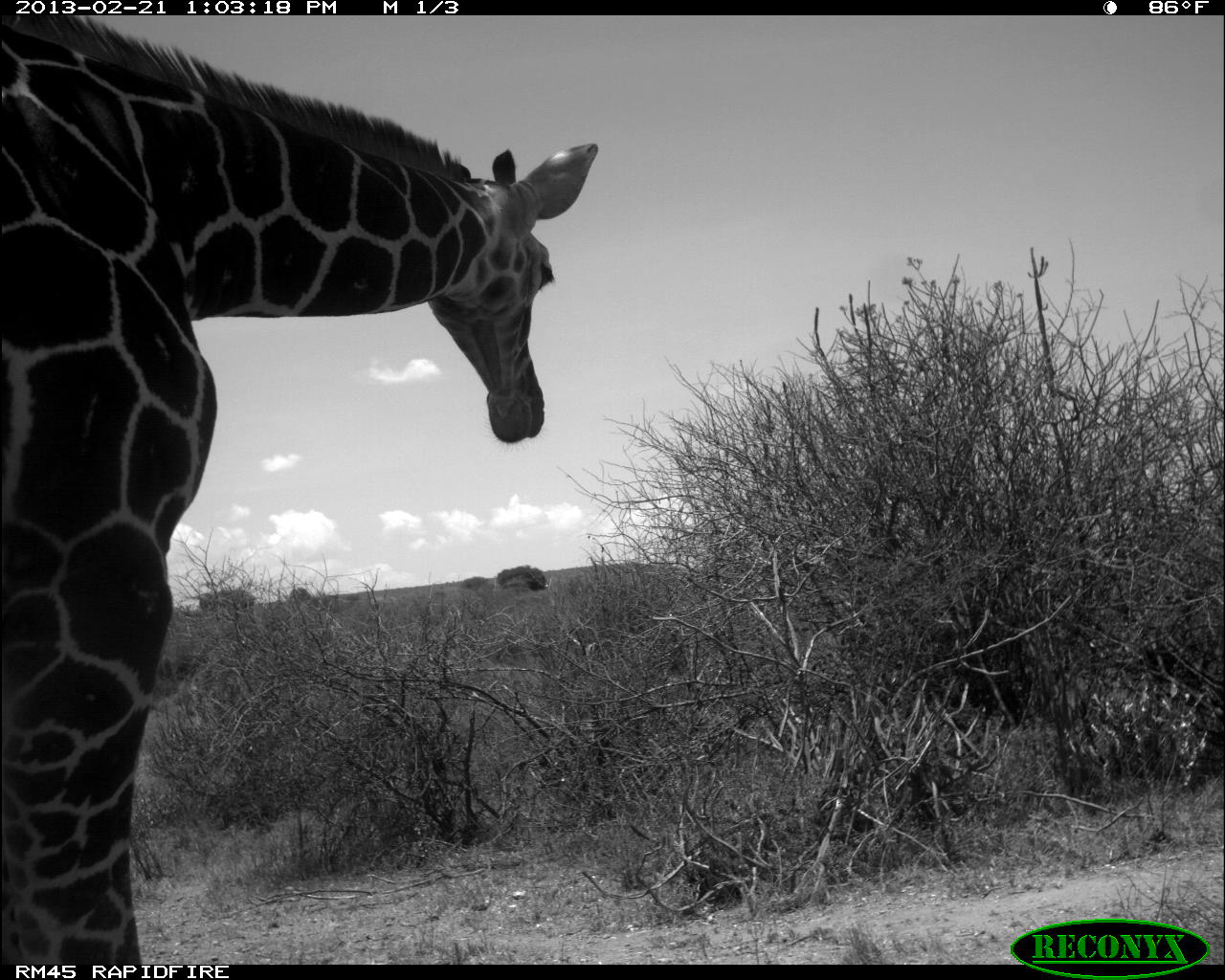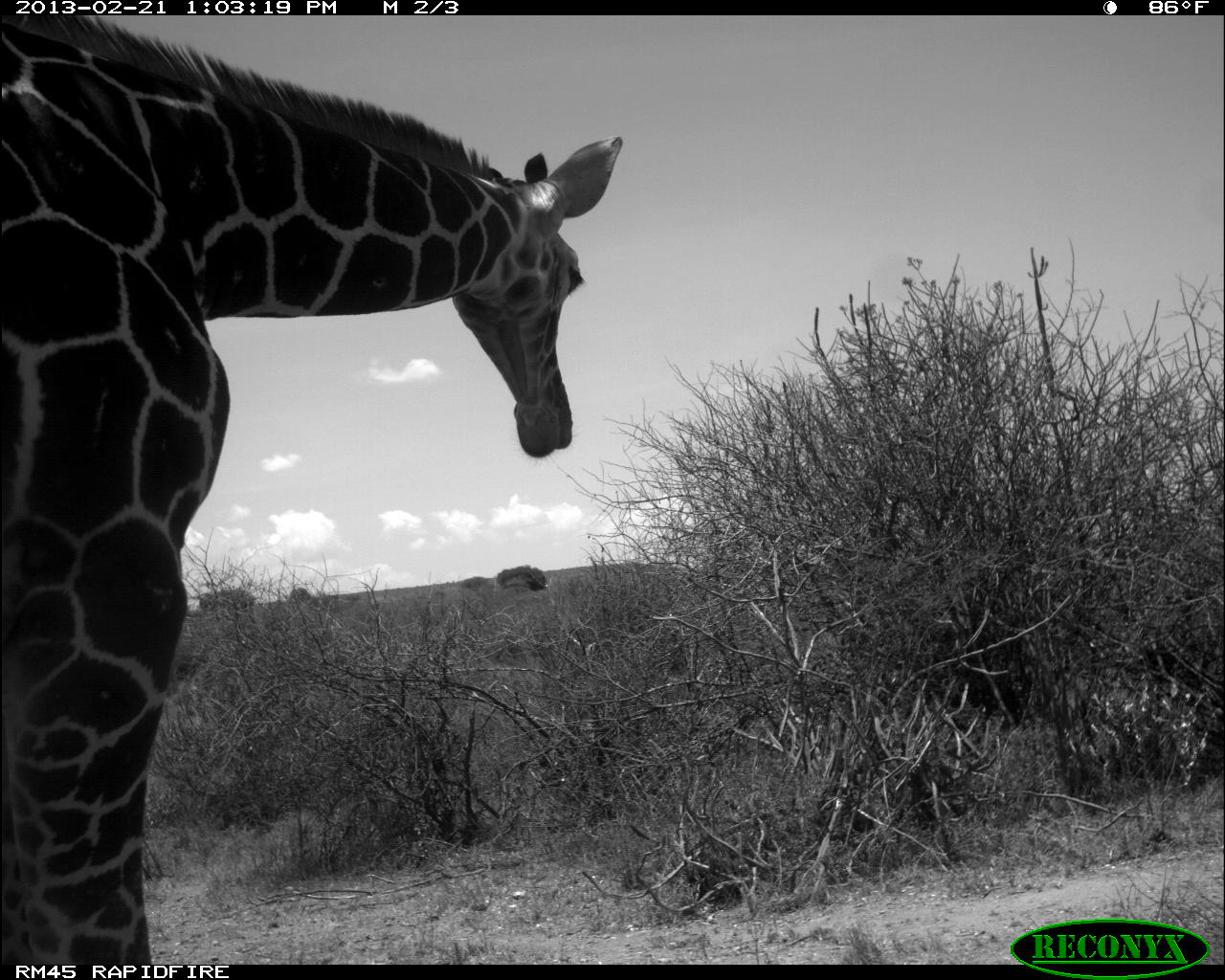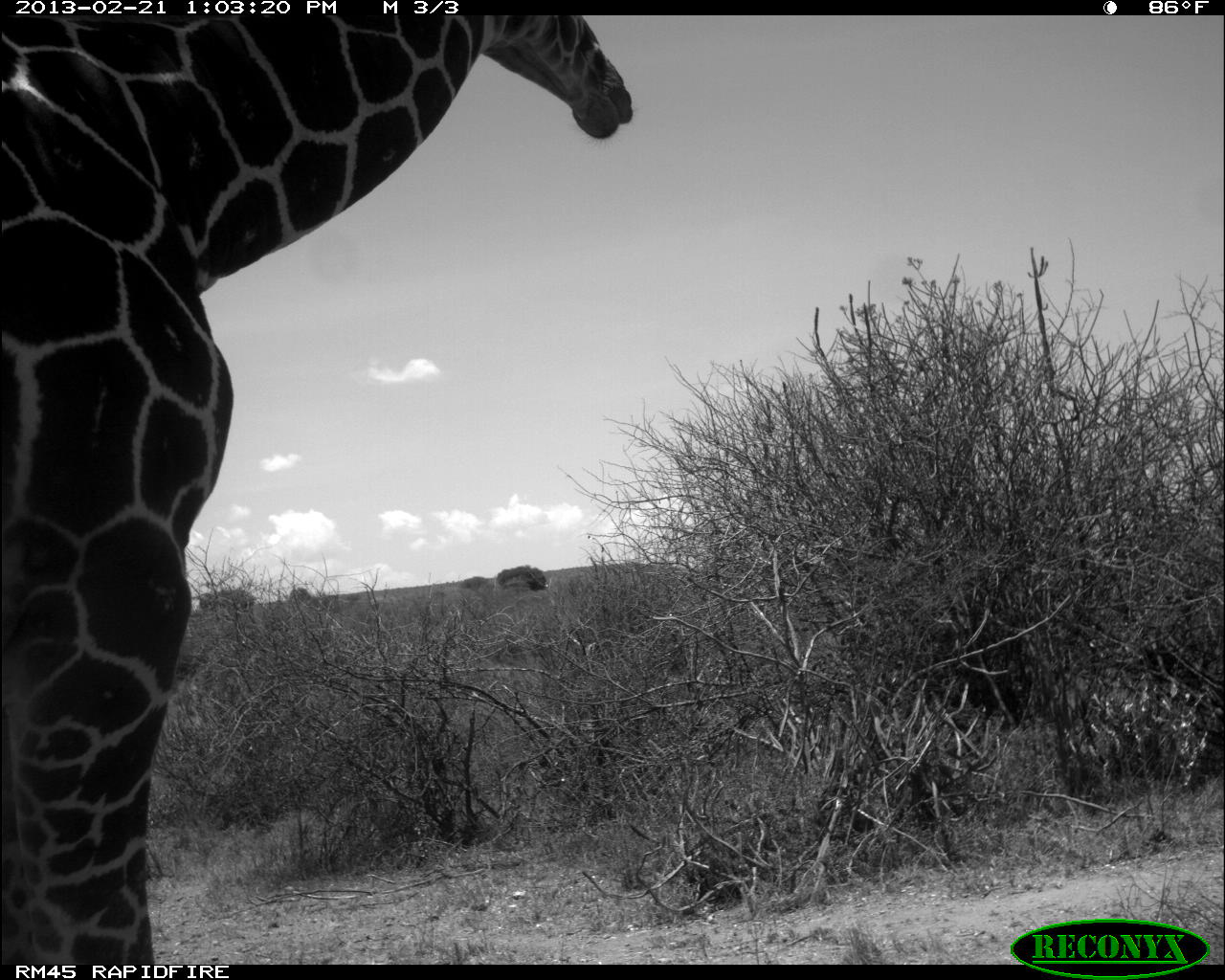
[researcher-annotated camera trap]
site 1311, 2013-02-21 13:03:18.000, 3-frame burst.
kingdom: Animalia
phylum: Chordata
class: Mammalia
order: Artiodactyla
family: Giraffidae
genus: Giraffa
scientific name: Giraffa camelopardalis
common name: giraffe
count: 1